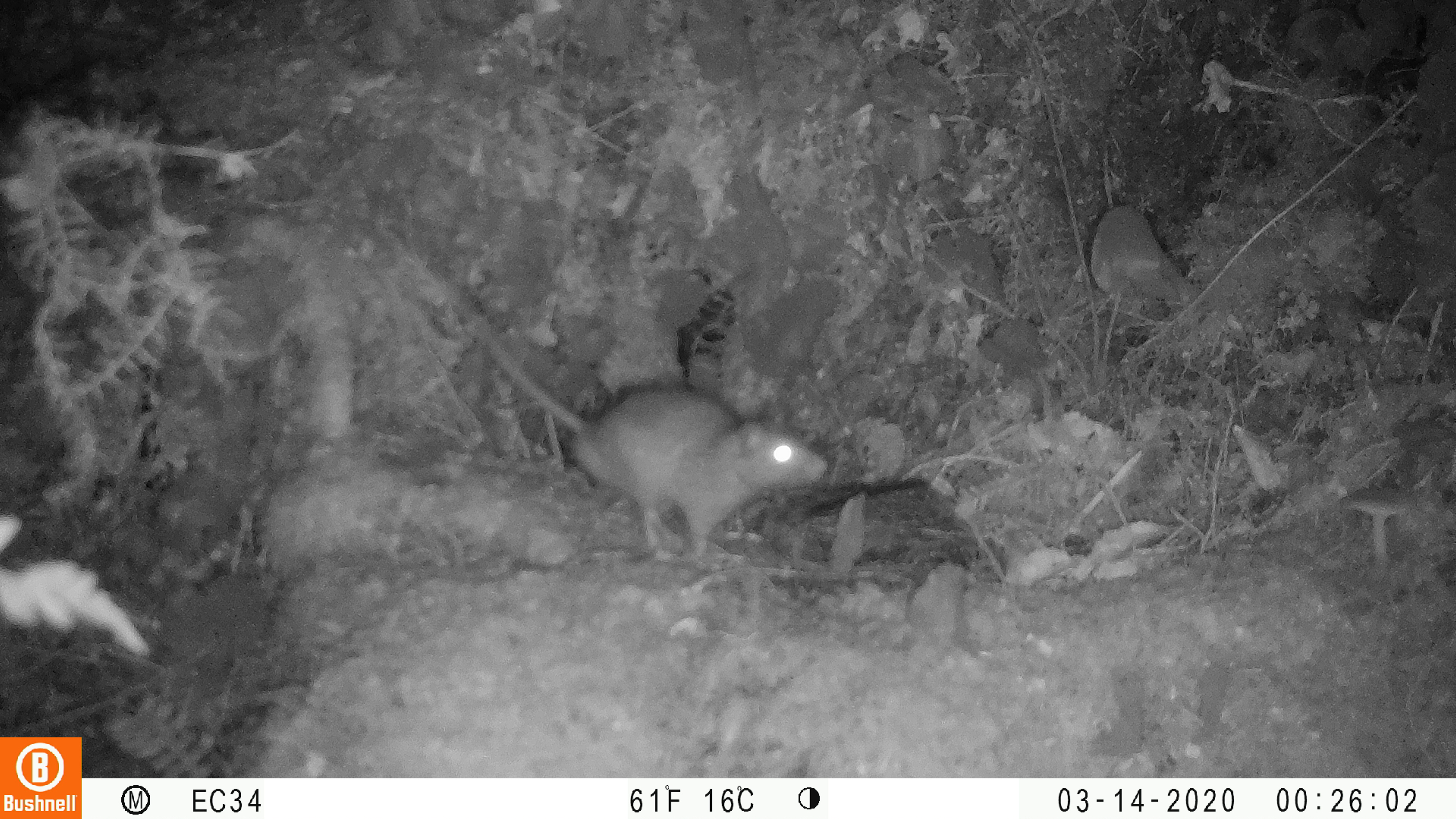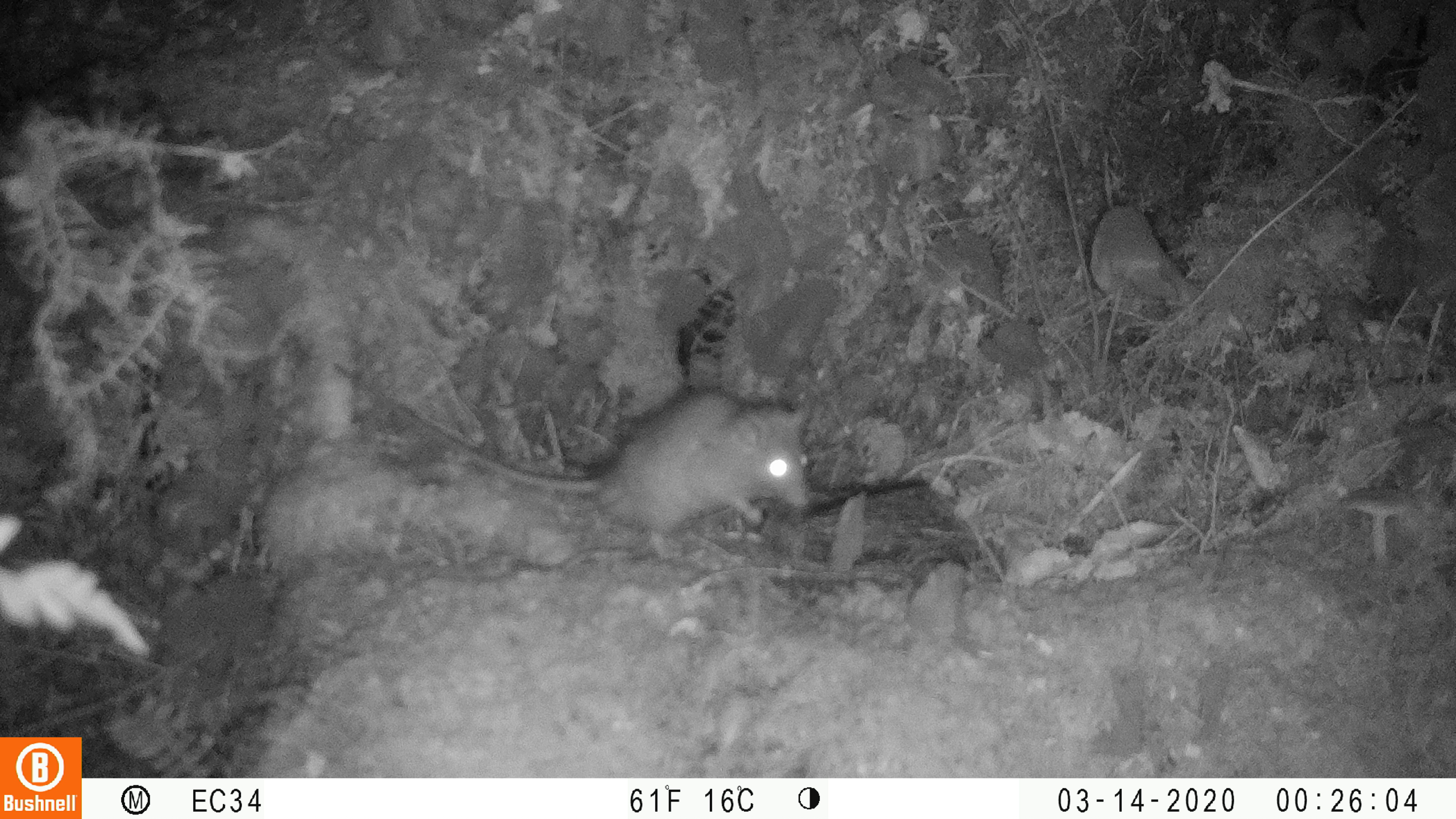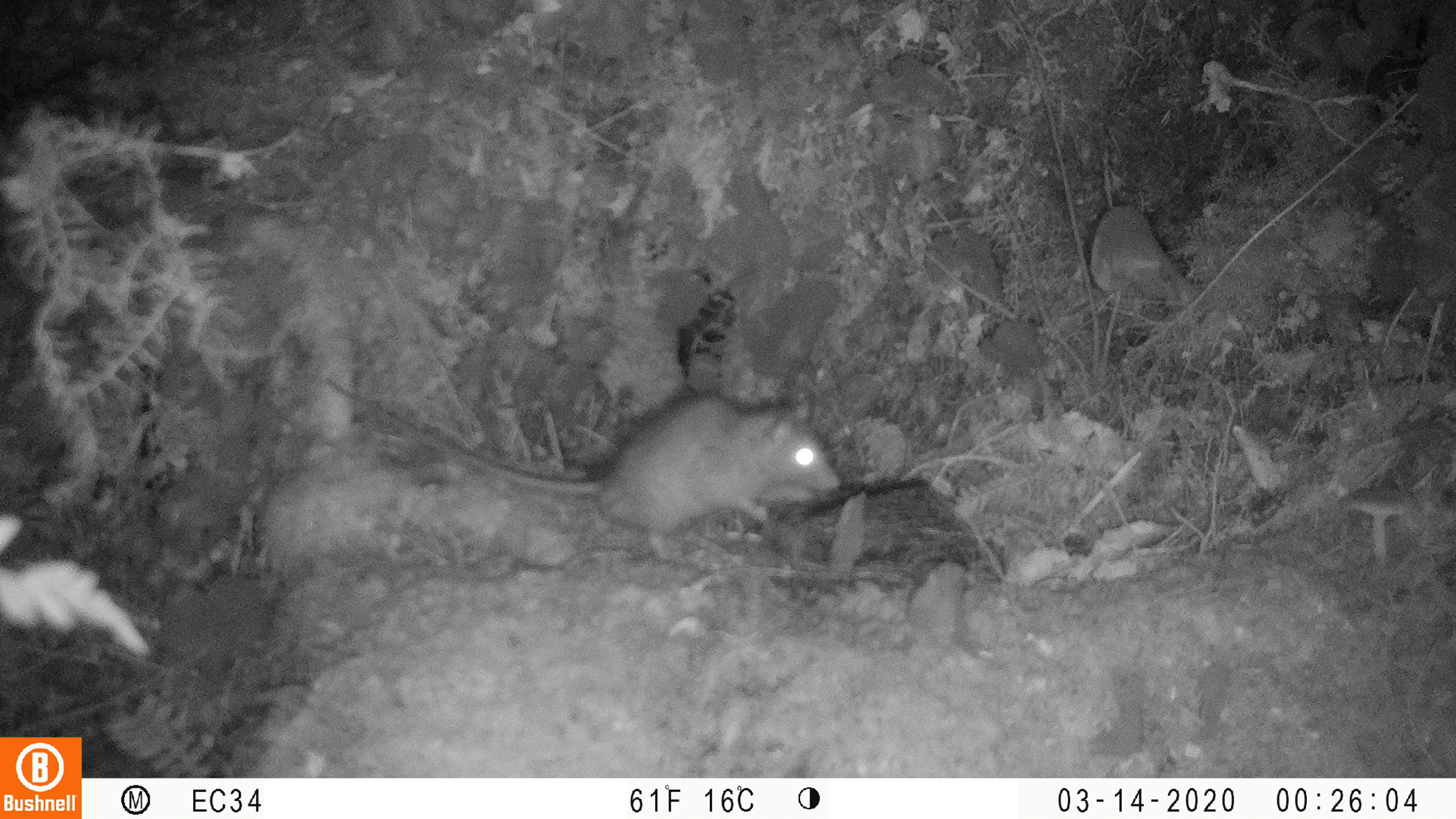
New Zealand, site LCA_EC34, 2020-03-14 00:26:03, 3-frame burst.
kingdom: Animalia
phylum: Chordata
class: Mammalia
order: Rodentia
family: Muridae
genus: Rattus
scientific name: Rattus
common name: rat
Rat (Rattus).